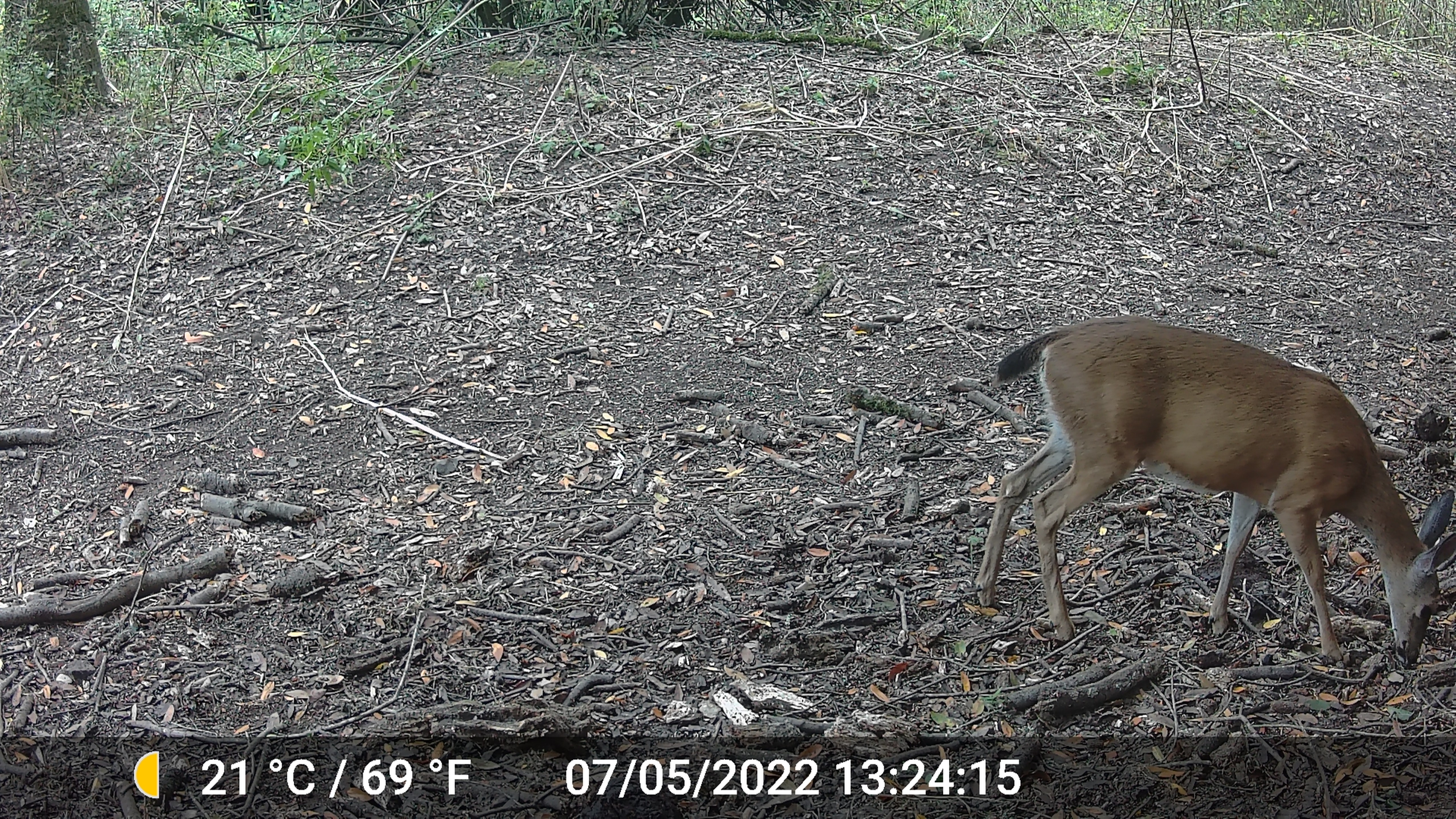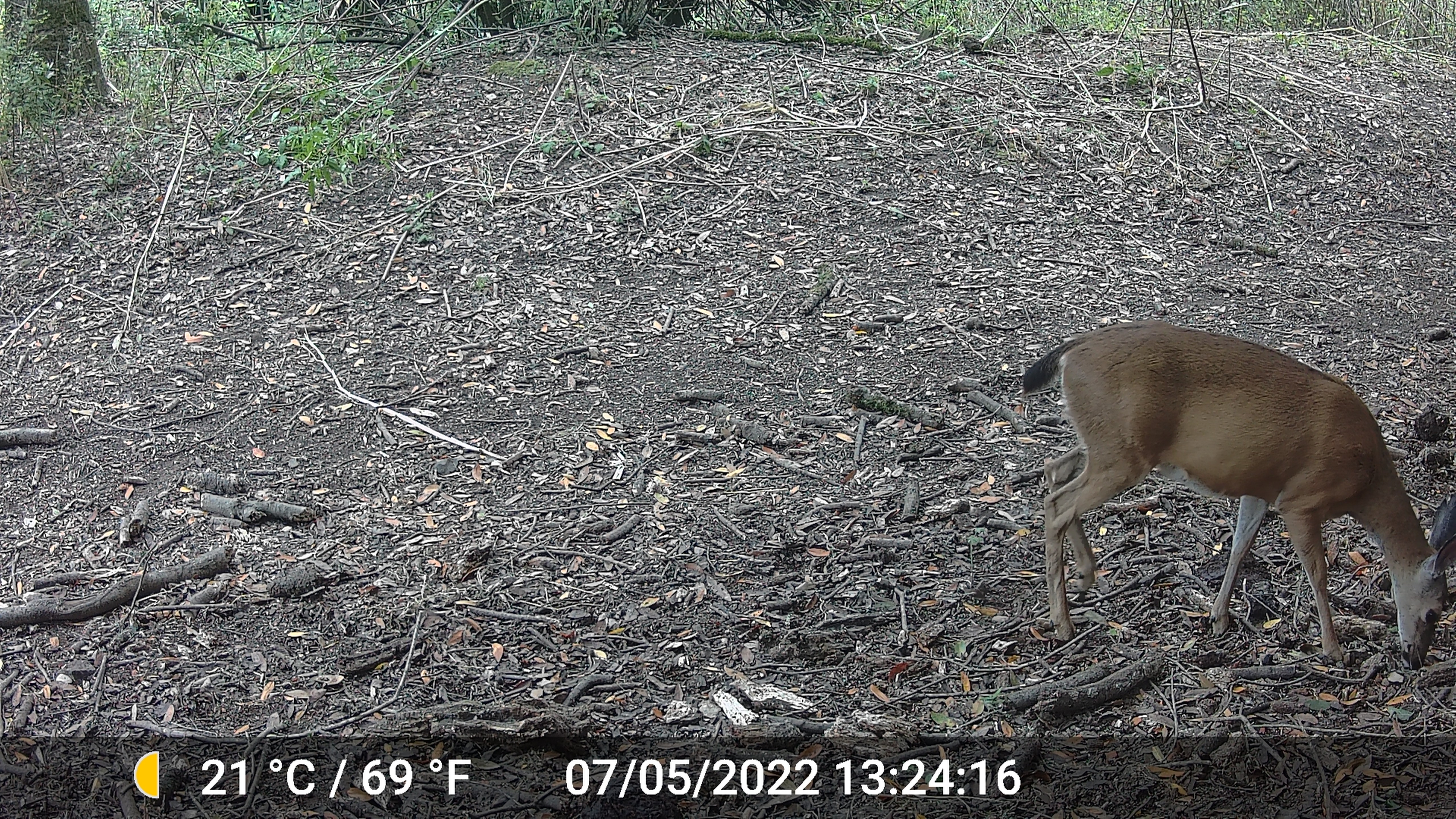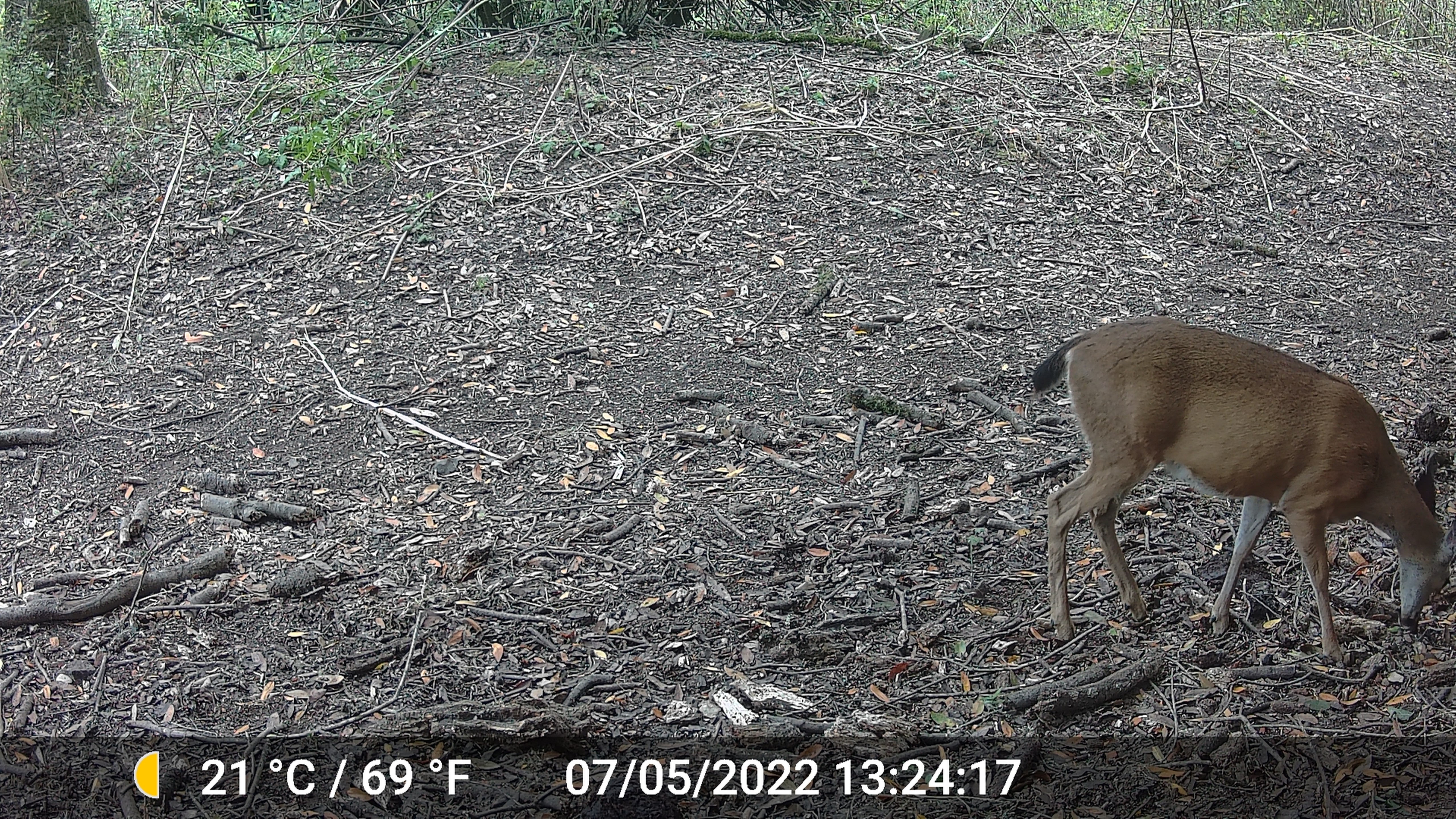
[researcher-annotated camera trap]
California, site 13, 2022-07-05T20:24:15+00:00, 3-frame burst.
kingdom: Animalia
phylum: Chordata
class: Mammalia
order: Artiodactyla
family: Cervidae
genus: Odocoileus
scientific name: Odocoileus hemionus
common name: mule deer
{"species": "mule deer (Odocoileus hemionus)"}